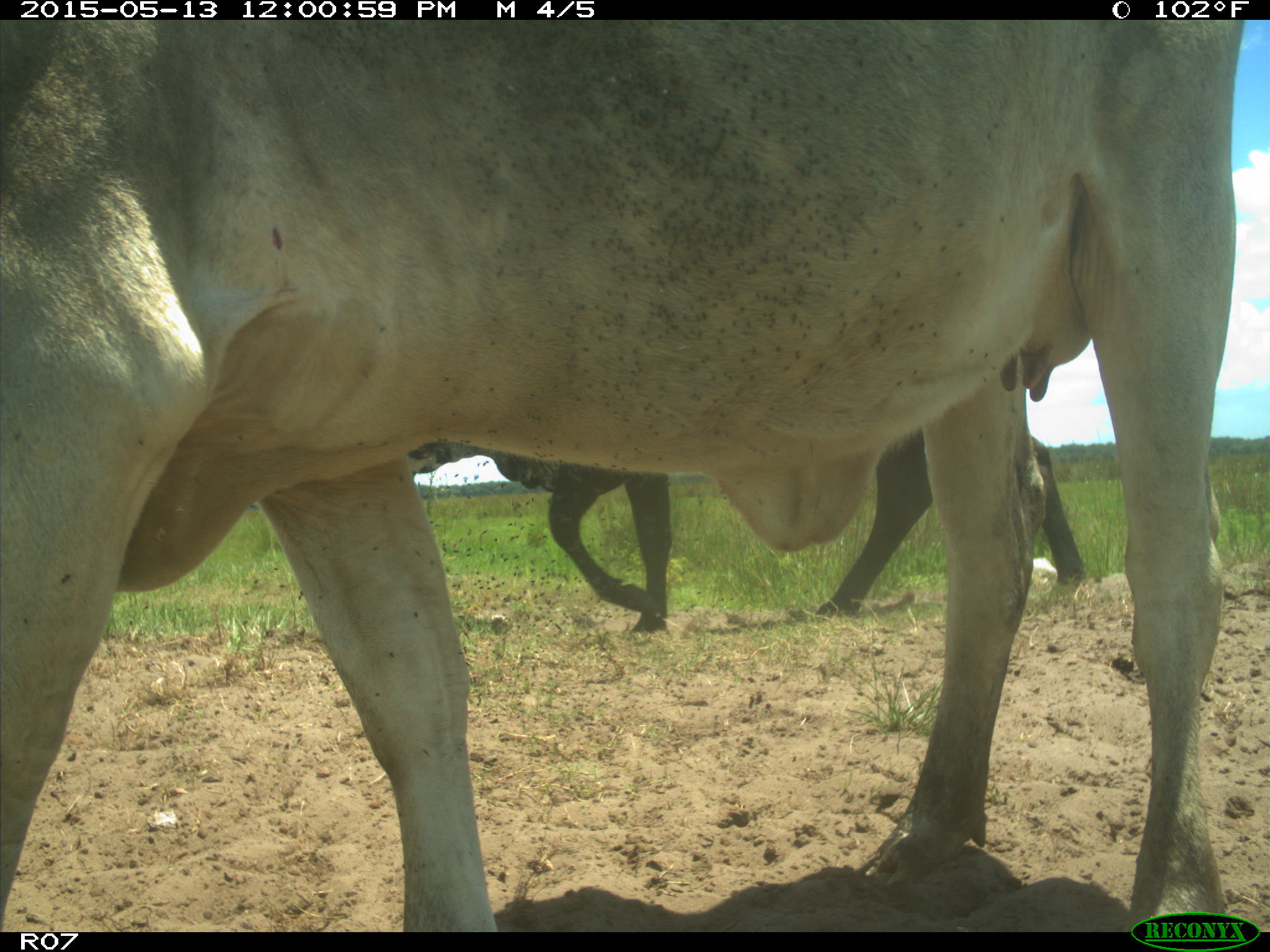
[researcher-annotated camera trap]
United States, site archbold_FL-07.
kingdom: Animalia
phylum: Chordata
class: Mammalia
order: Artiodactyla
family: Bovidae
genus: Bos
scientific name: Bos taurus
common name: domestic cow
Bos taurus (domestic cow).